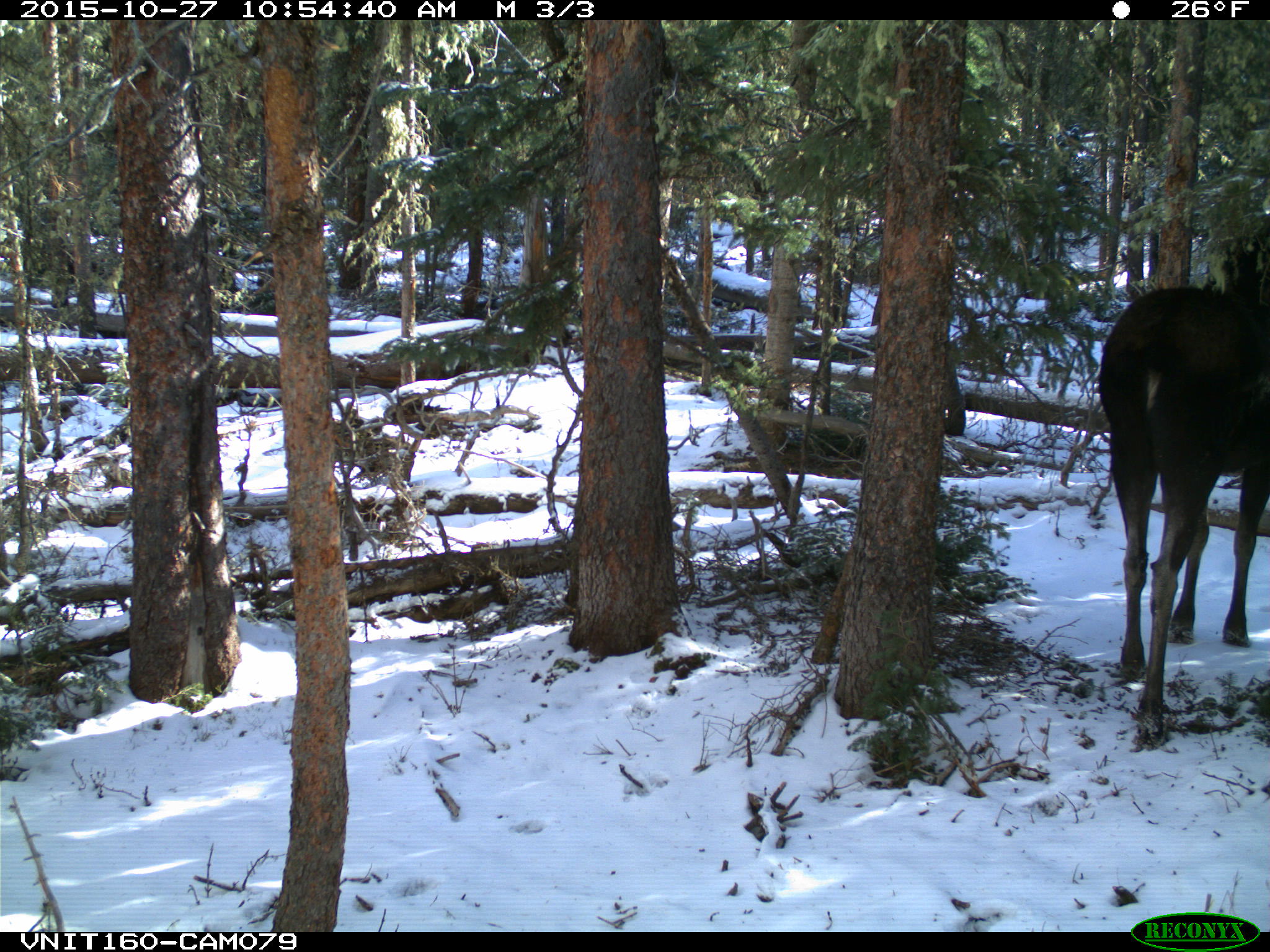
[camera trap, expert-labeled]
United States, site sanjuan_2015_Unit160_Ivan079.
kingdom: Animalia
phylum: Chordata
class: Mammalia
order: Artiodactyla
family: Cervidae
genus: Alces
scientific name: Alces alces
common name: moose